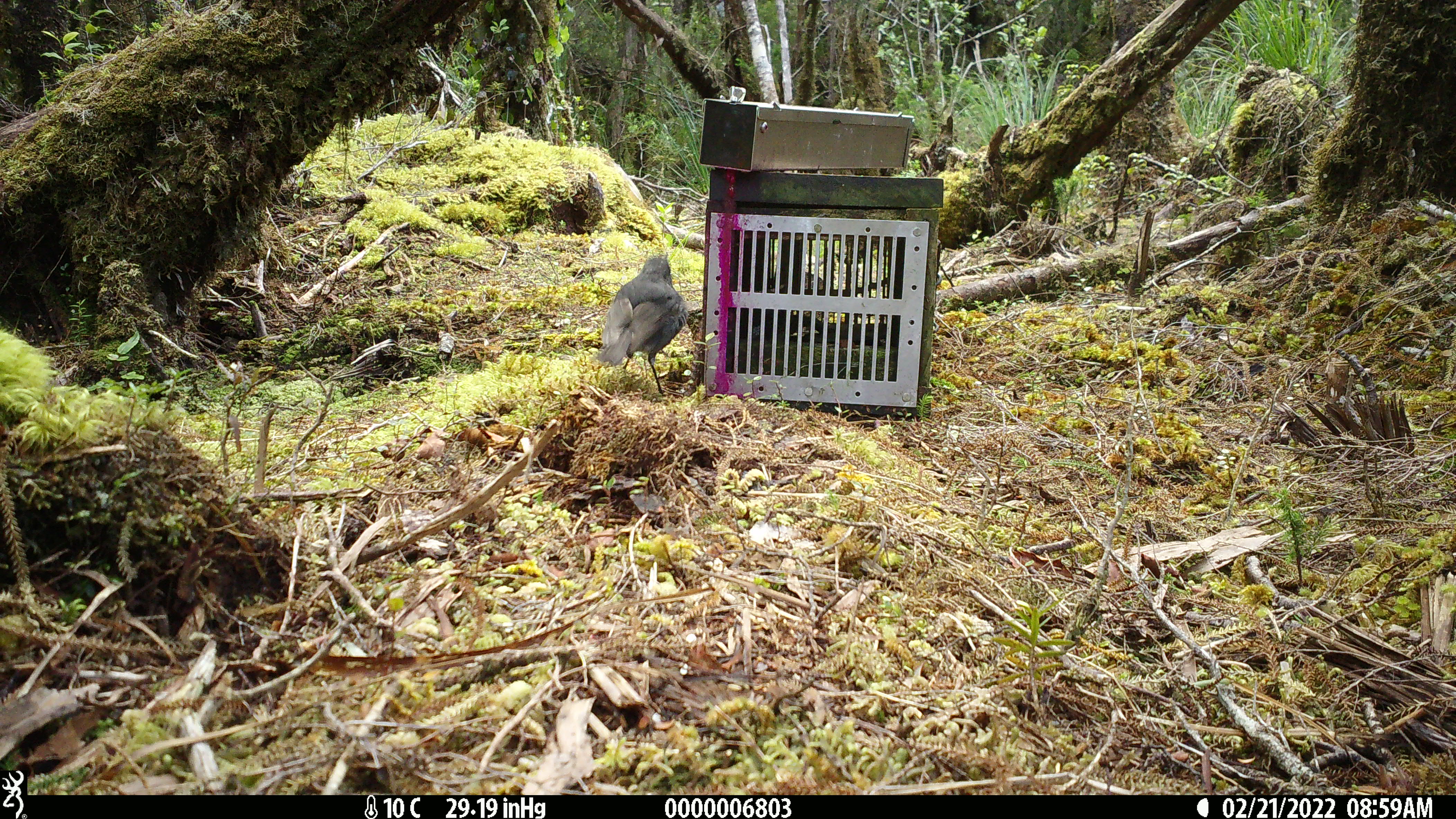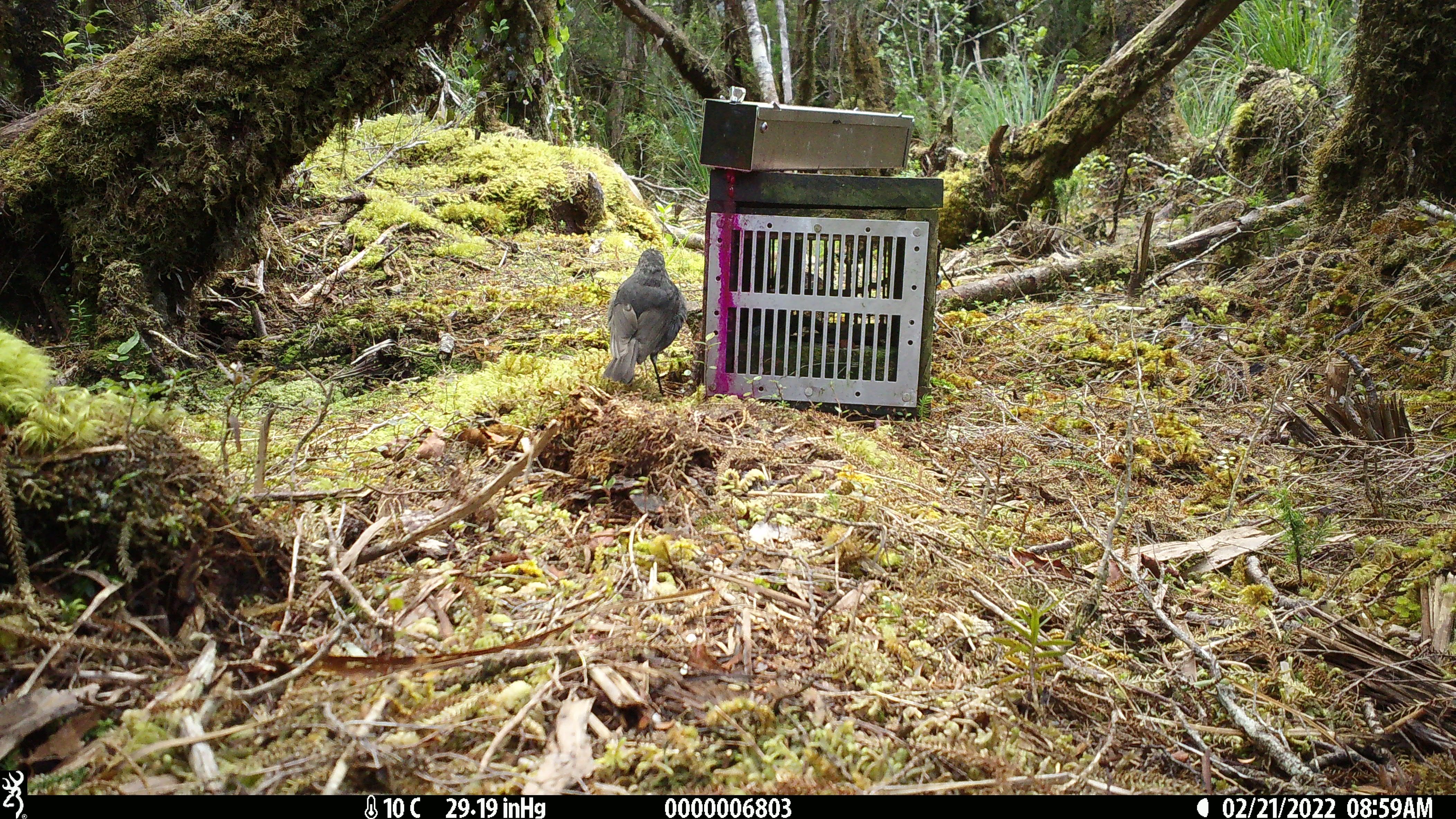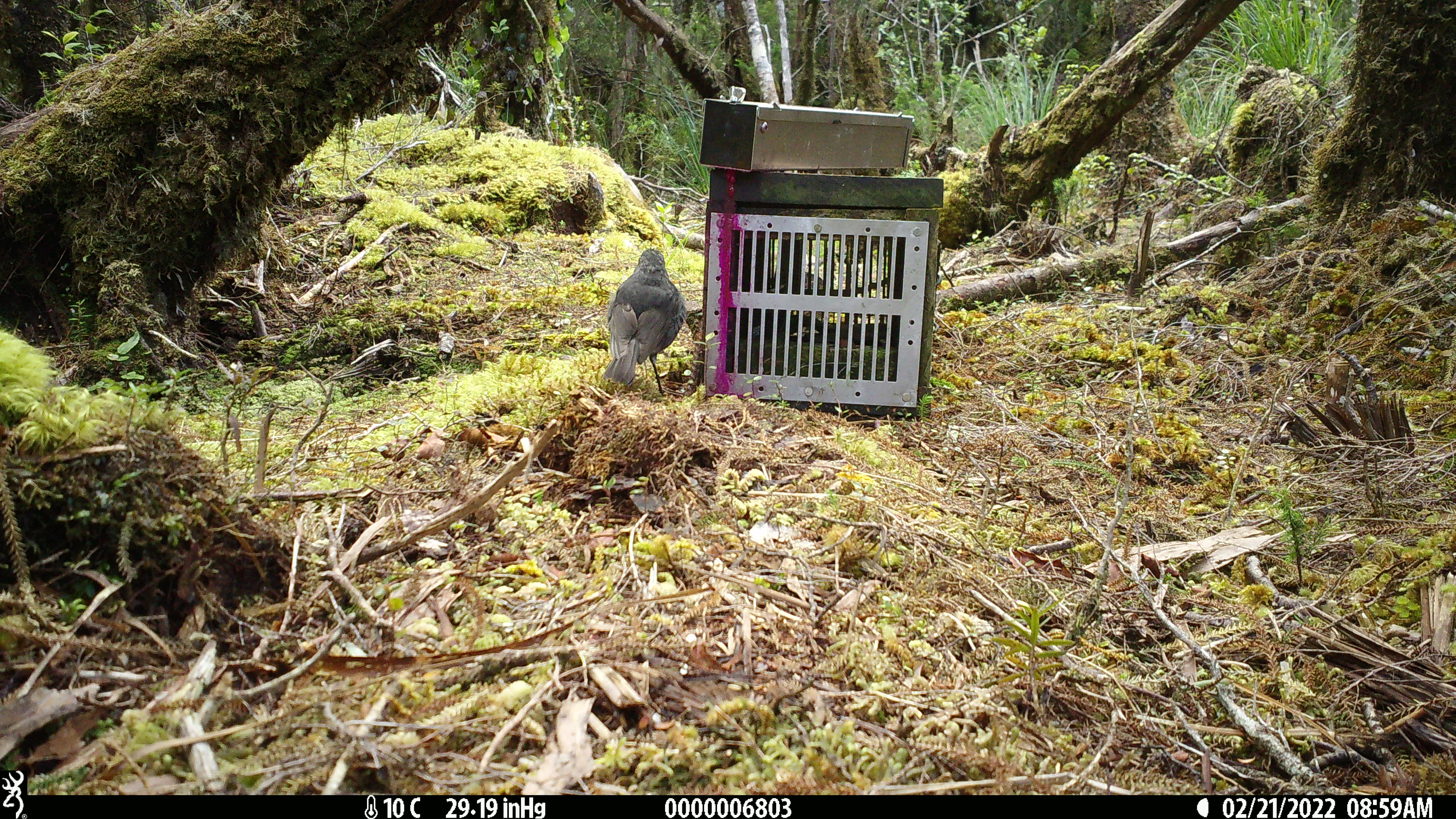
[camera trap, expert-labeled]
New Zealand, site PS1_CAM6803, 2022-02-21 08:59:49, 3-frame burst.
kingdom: Animalia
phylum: Chordata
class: Aves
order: Passeriformes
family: Petroicidae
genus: Petroica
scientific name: Petroica australis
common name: new zealand robin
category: robin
Robin (new zealand robin) (Petroica australis).